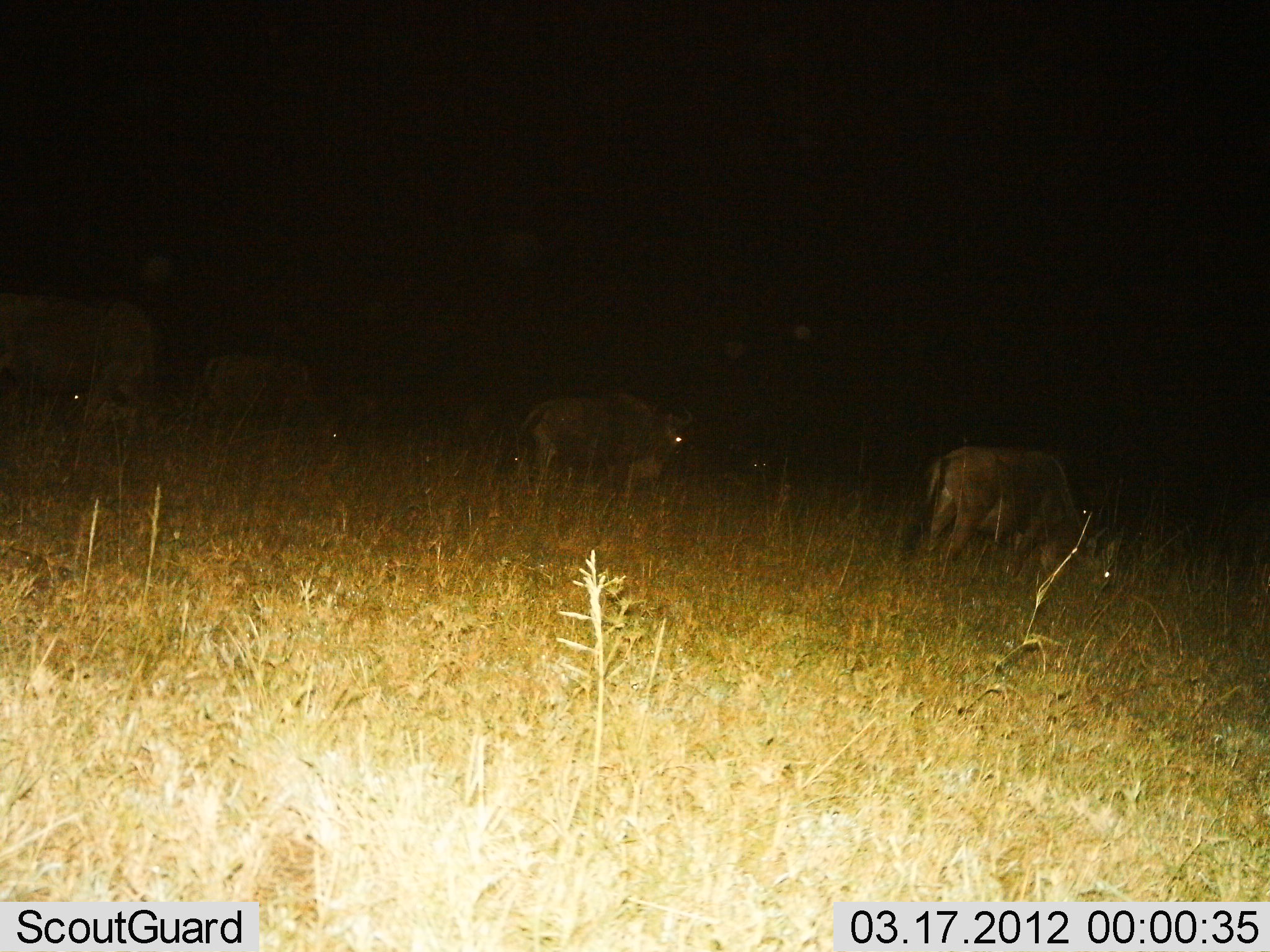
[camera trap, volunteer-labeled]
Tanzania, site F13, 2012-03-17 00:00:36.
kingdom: Animalia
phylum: Chordata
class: Mammalia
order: Artiodactyla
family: Bovidae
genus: Connochaetes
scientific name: Connochaetes taurinus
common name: blue wildebeest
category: wildebeest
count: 4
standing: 82%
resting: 0%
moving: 0%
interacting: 0%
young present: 0%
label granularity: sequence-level